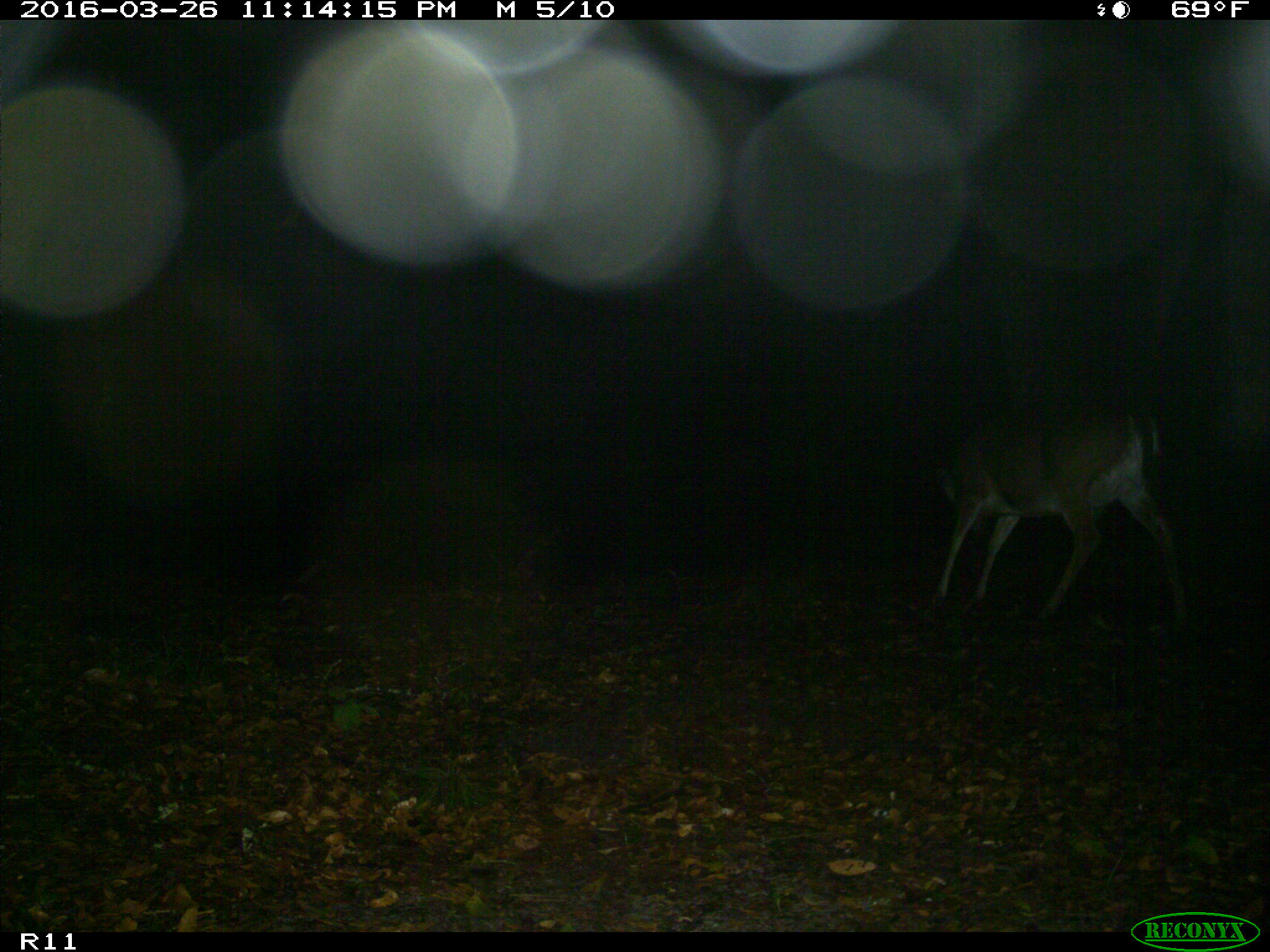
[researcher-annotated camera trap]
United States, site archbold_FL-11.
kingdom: Animalia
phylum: Chordata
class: Mammalia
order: Artiodactyla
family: Cervidae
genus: Odocoileus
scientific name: Odocoileus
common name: deer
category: unidentified deer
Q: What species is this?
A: Unidentified deer (deer) (Odocoileus).